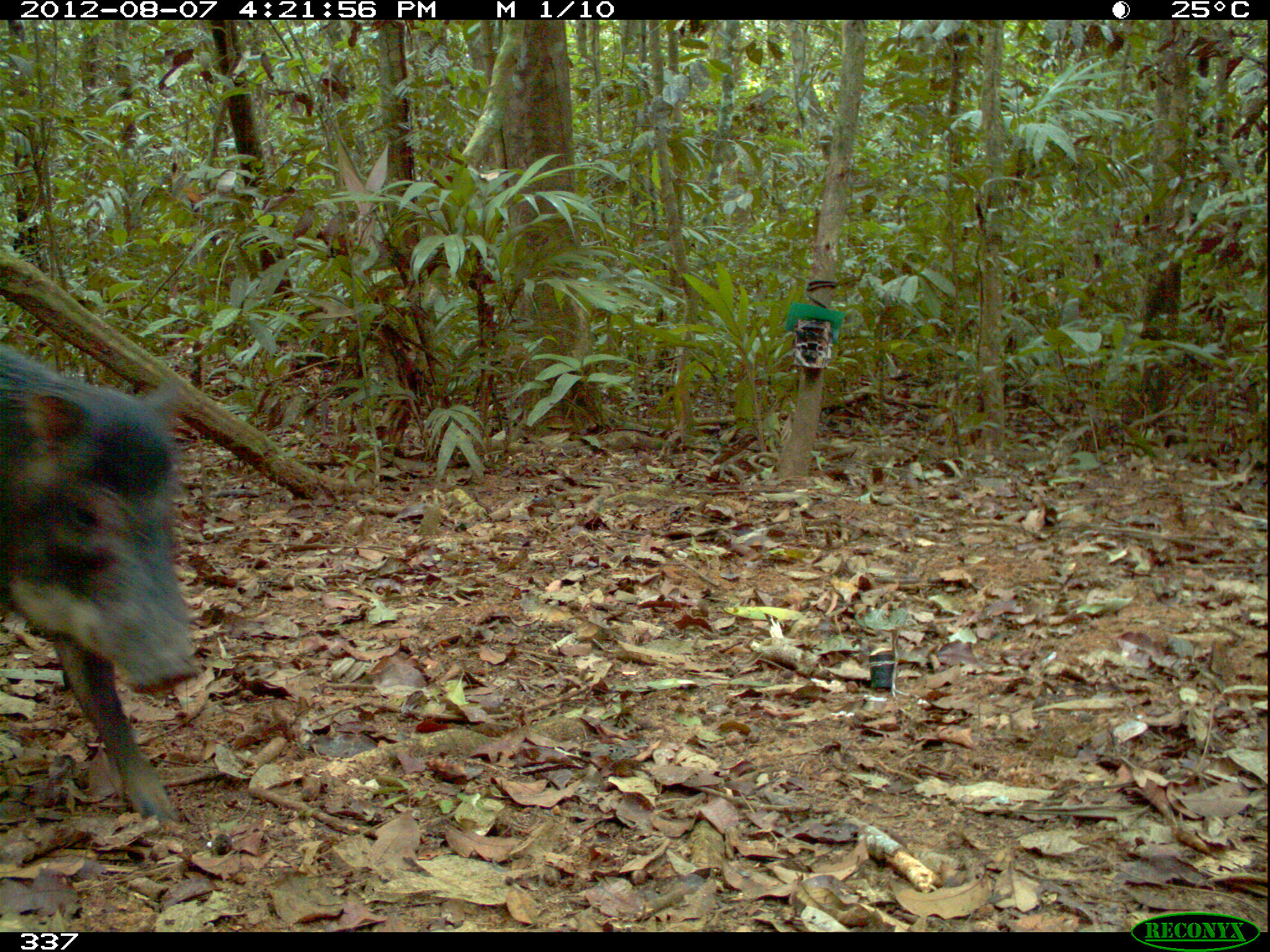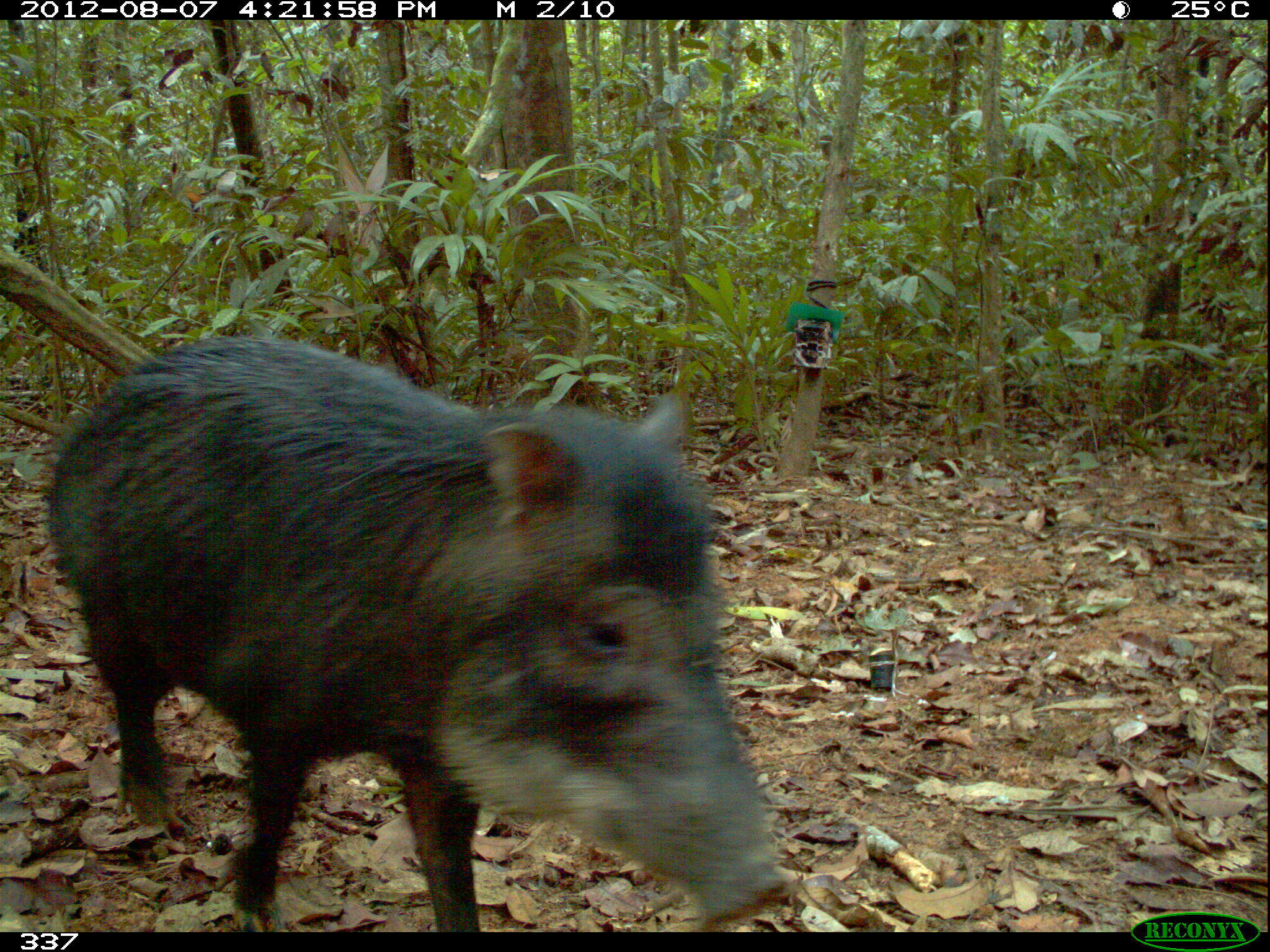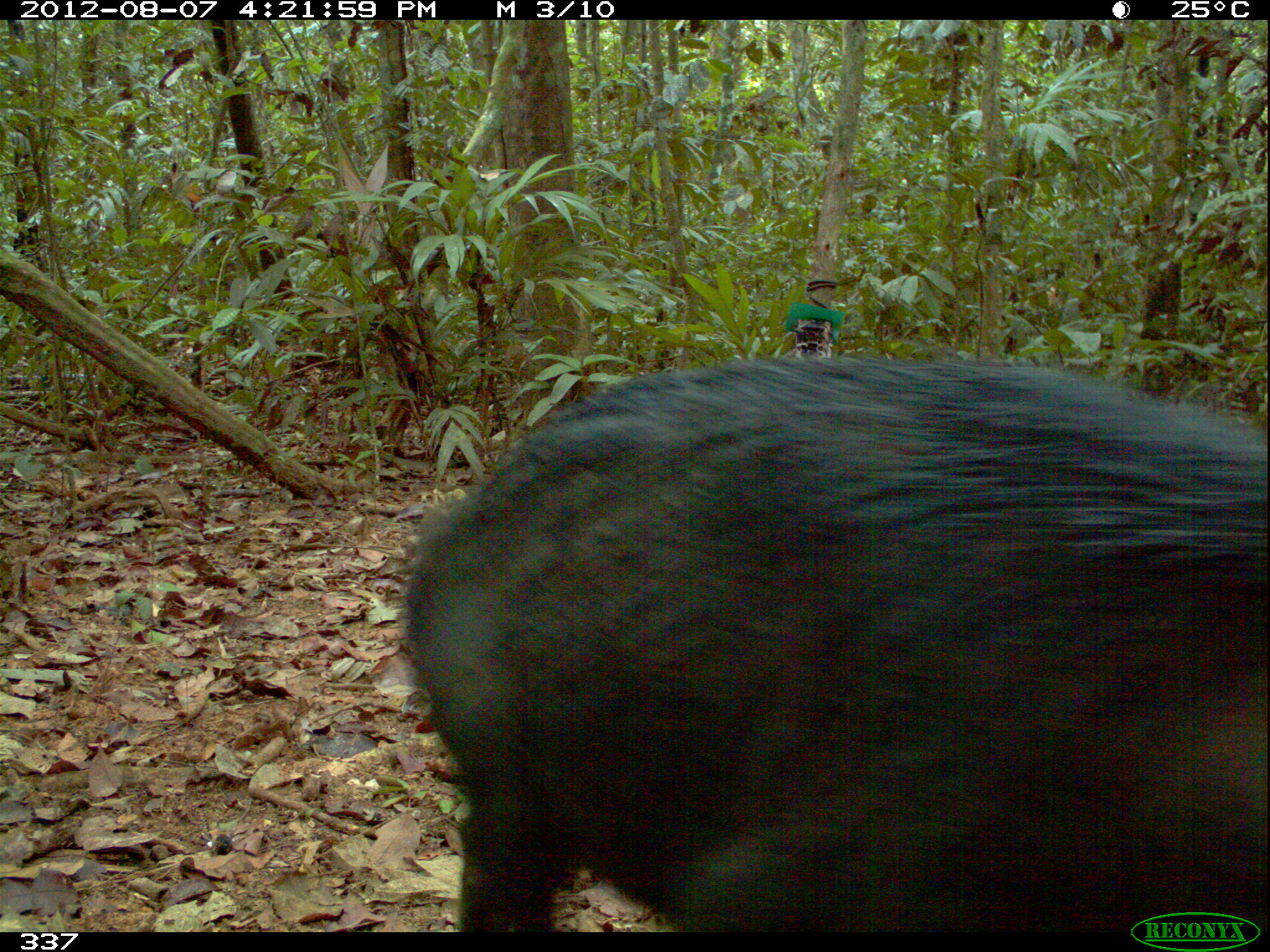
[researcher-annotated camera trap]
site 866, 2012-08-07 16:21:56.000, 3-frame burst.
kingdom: Animalia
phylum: Chordata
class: Mammalia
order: Artiodactyla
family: Tayassuidae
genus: Tayassu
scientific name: Tayassu pecari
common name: white-lipped peccary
Tayassu pecari (white-lipped peccary).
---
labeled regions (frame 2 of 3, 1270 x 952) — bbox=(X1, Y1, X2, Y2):
tayassu pecari: bbox=(47, 334, 792, 931)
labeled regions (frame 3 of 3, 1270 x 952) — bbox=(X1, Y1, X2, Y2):
tayassu pecari: bbox=(400, 352, 1270, 931)